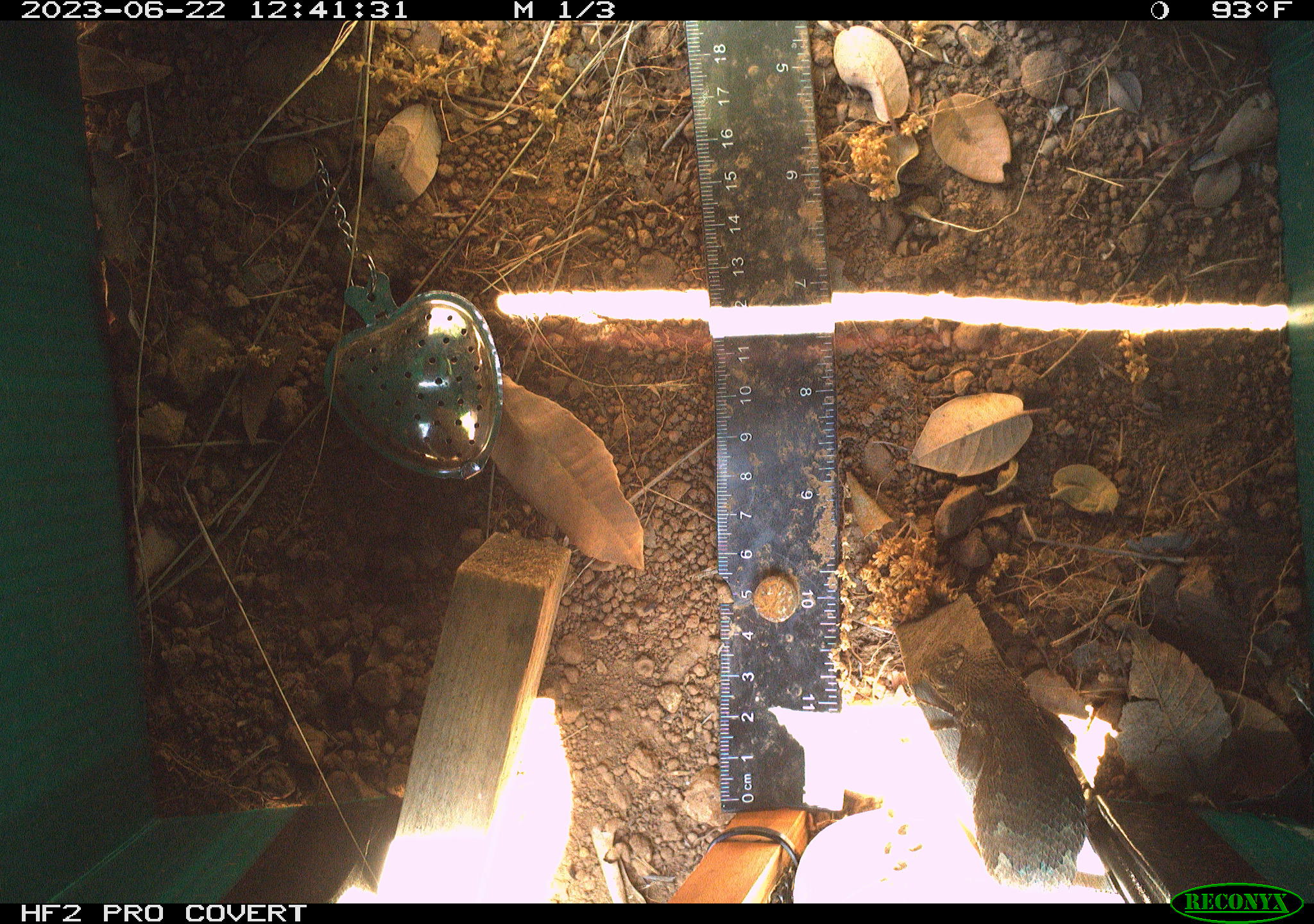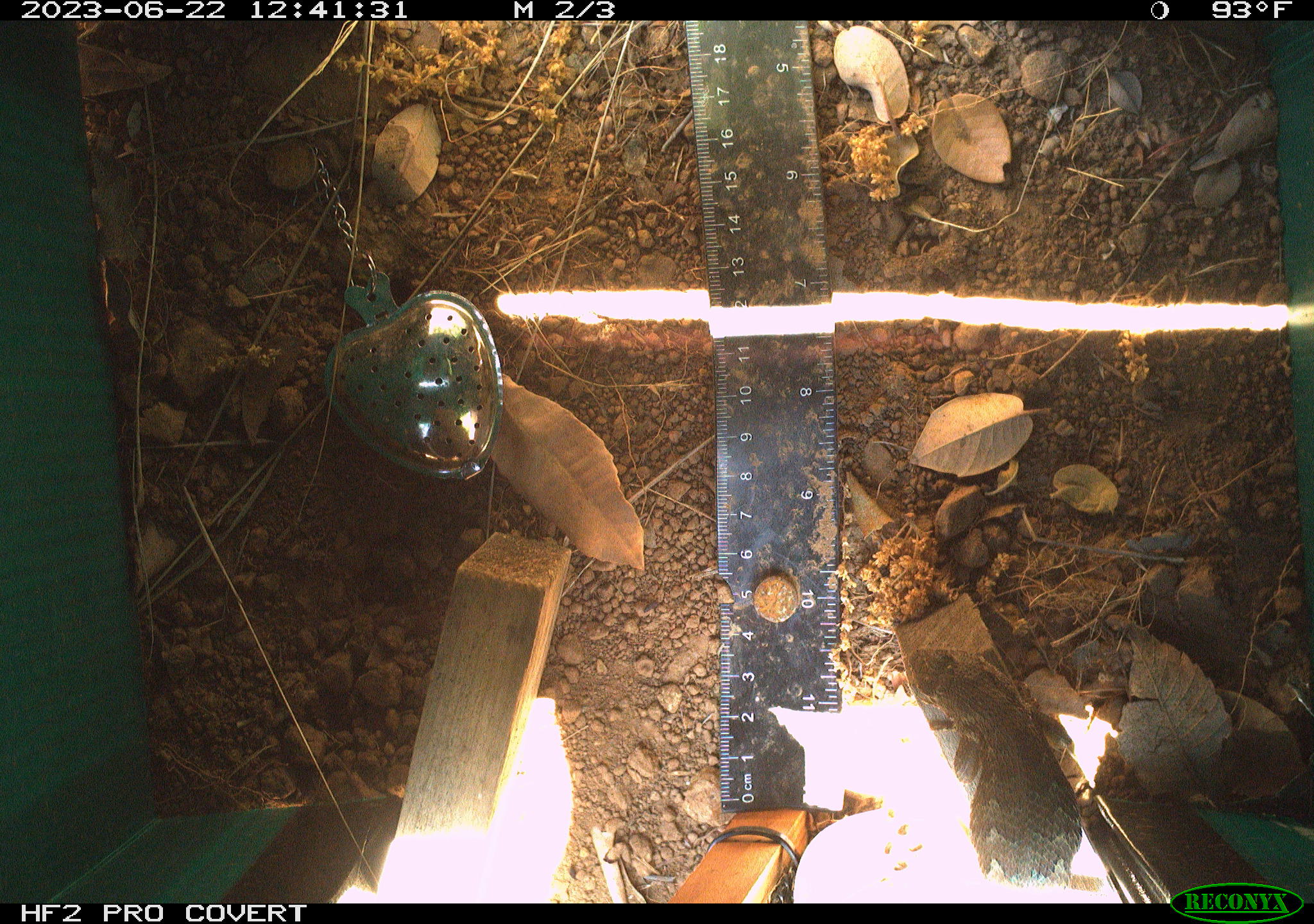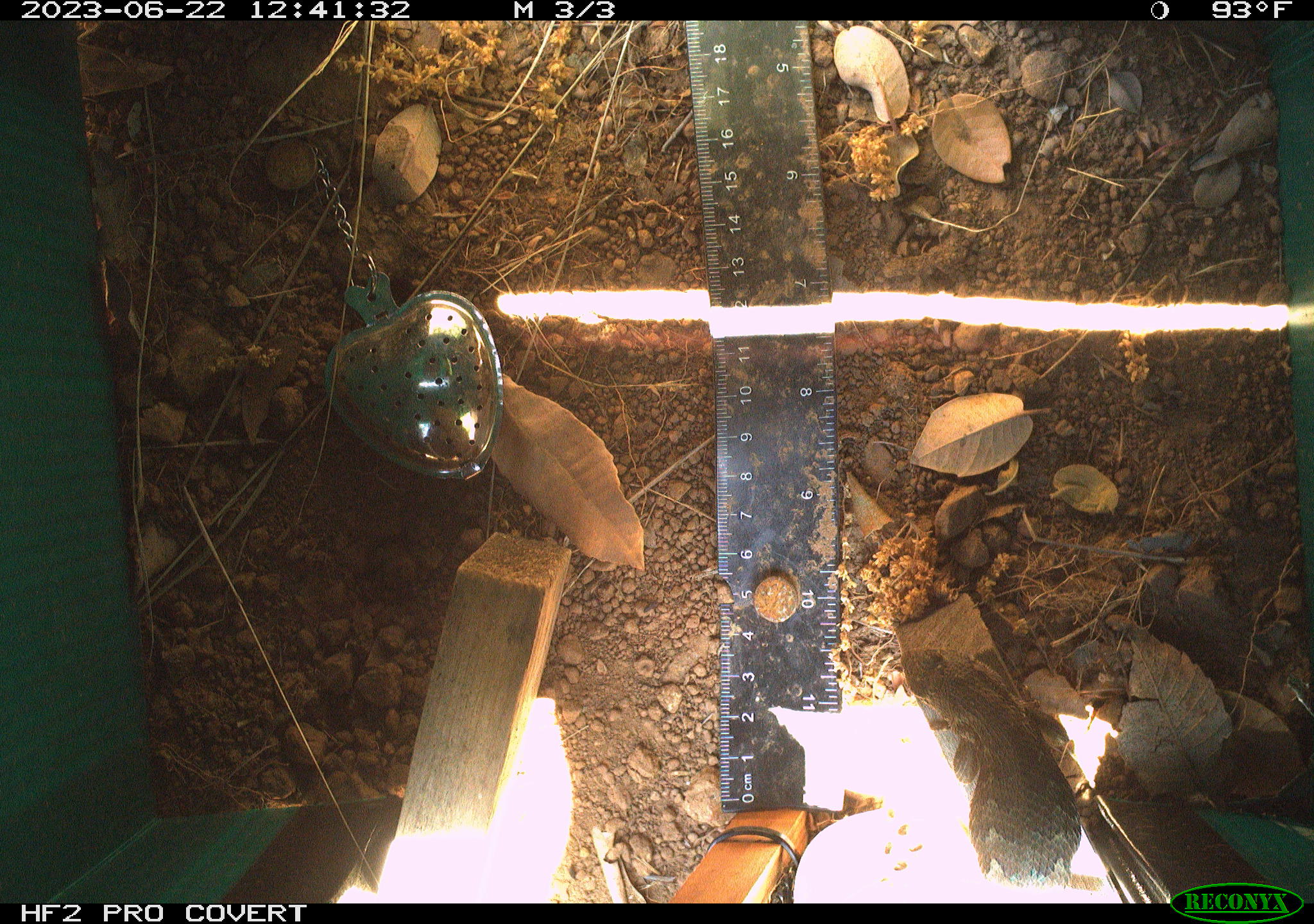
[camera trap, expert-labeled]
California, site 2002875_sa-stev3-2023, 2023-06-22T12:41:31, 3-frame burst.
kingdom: Animalia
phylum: Chordata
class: Reptilia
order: Squamata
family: Phrynosomatidae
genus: Sceloporus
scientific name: Sceloporus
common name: spiny lizards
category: sceloporus species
Sceloporus species (spiny lizards) (Sceloporus).